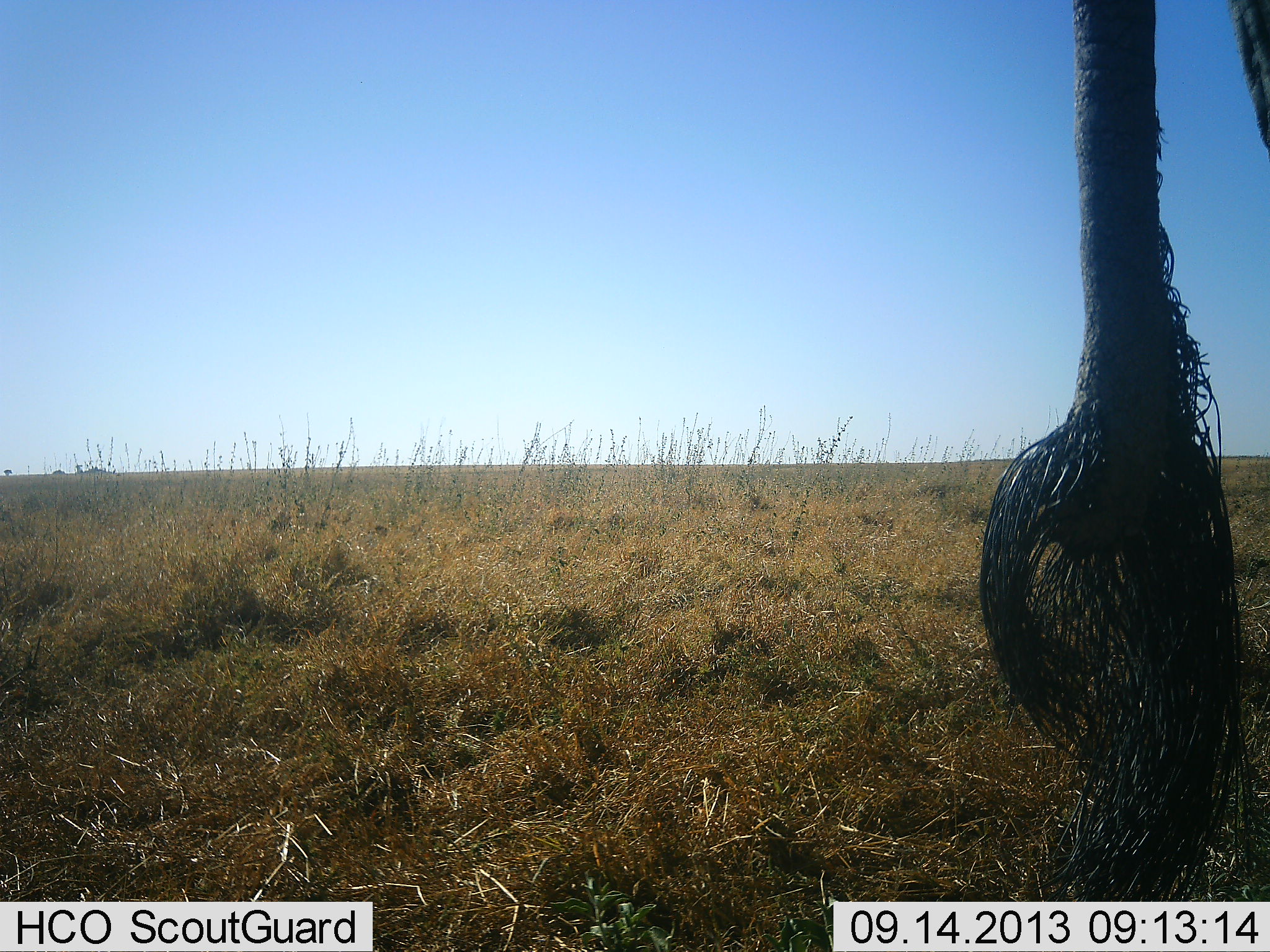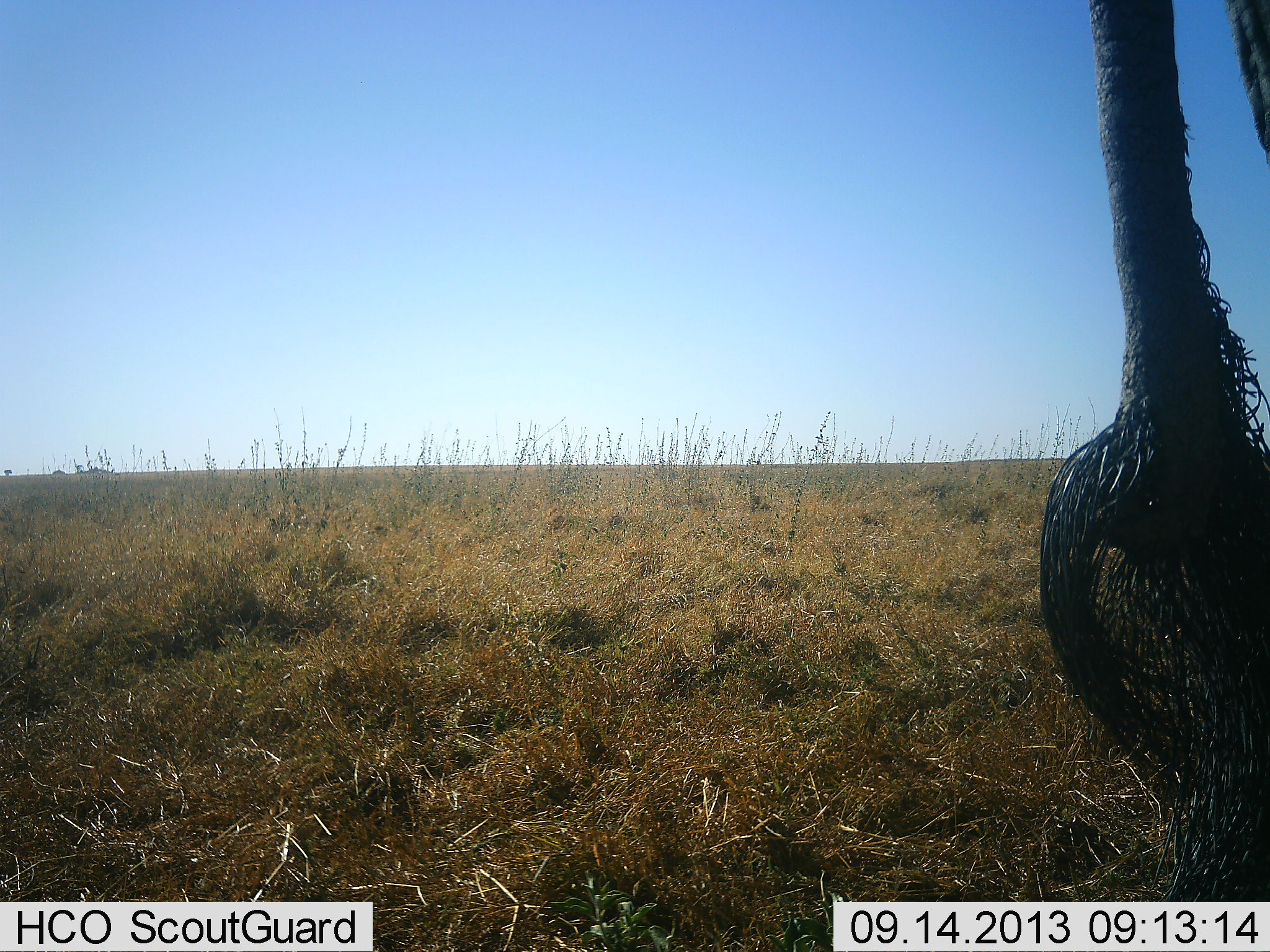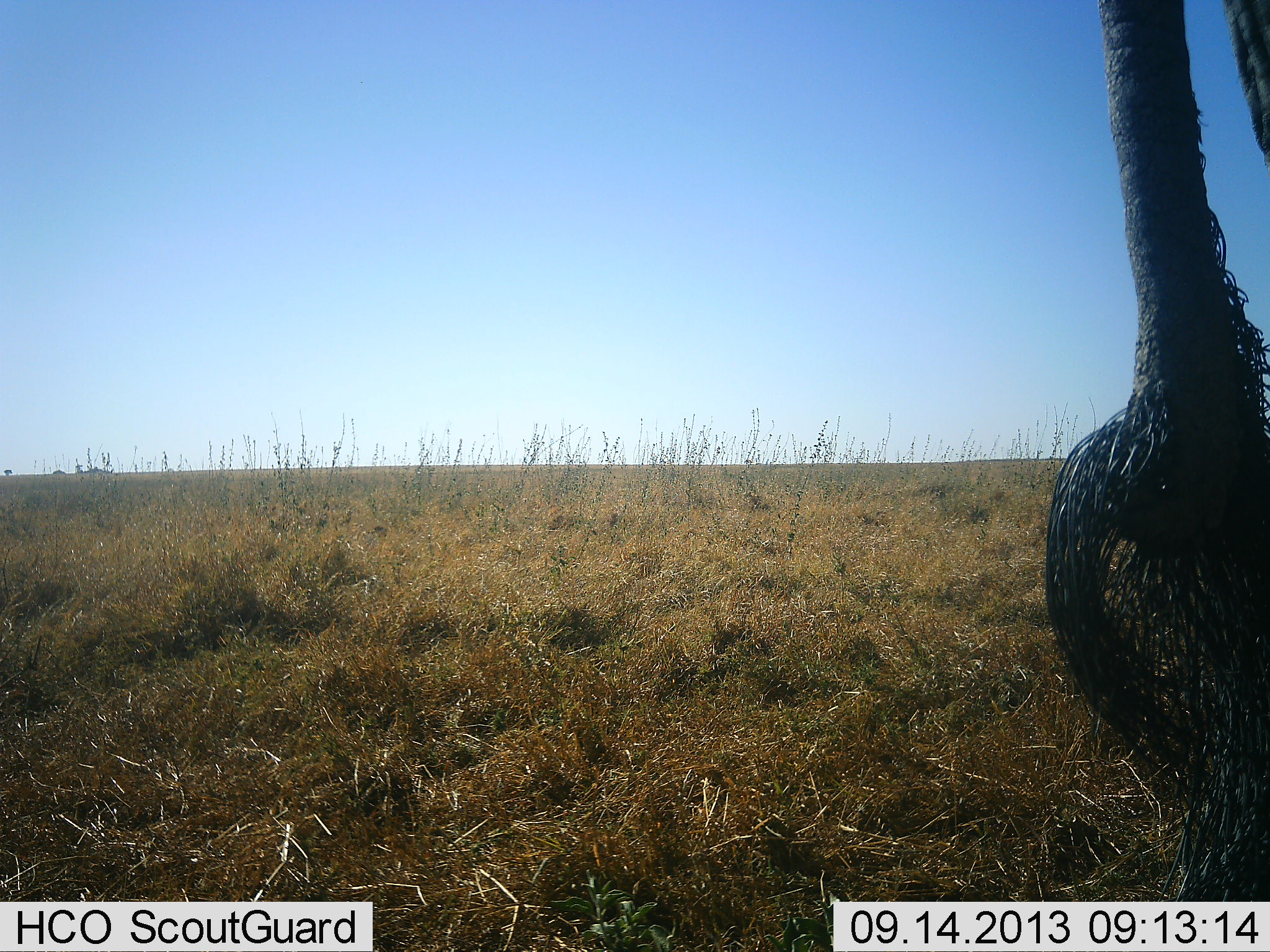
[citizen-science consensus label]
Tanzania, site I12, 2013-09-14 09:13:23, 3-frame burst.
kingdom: Animalia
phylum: Chordata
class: Mammalia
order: Proboscidea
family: Elephantidae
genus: Loxodonta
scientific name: Loxodonta africana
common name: african bush elephant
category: elephant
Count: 1.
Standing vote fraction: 100%.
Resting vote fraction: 0%.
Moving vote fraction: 0%.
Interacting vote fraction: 0%.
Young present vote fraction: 0%.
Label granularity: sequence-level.